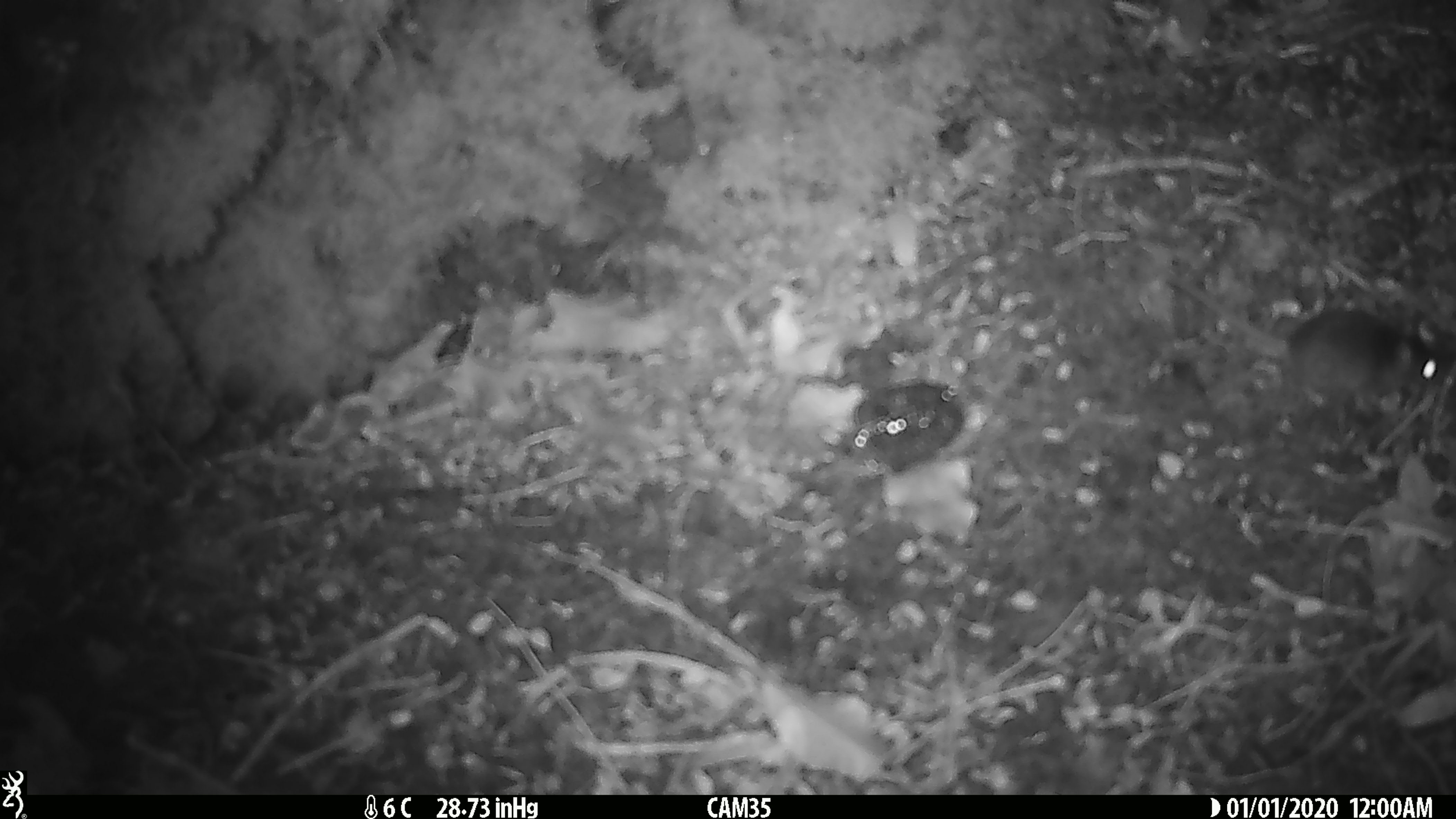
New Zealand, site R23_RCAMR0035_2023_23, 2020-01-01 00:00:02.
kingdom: Animalia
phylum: Chordata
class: Mammalia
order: Rodentia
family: Muridae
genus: Mus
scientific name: Mus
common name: mouse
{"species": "mouse (Mus)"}